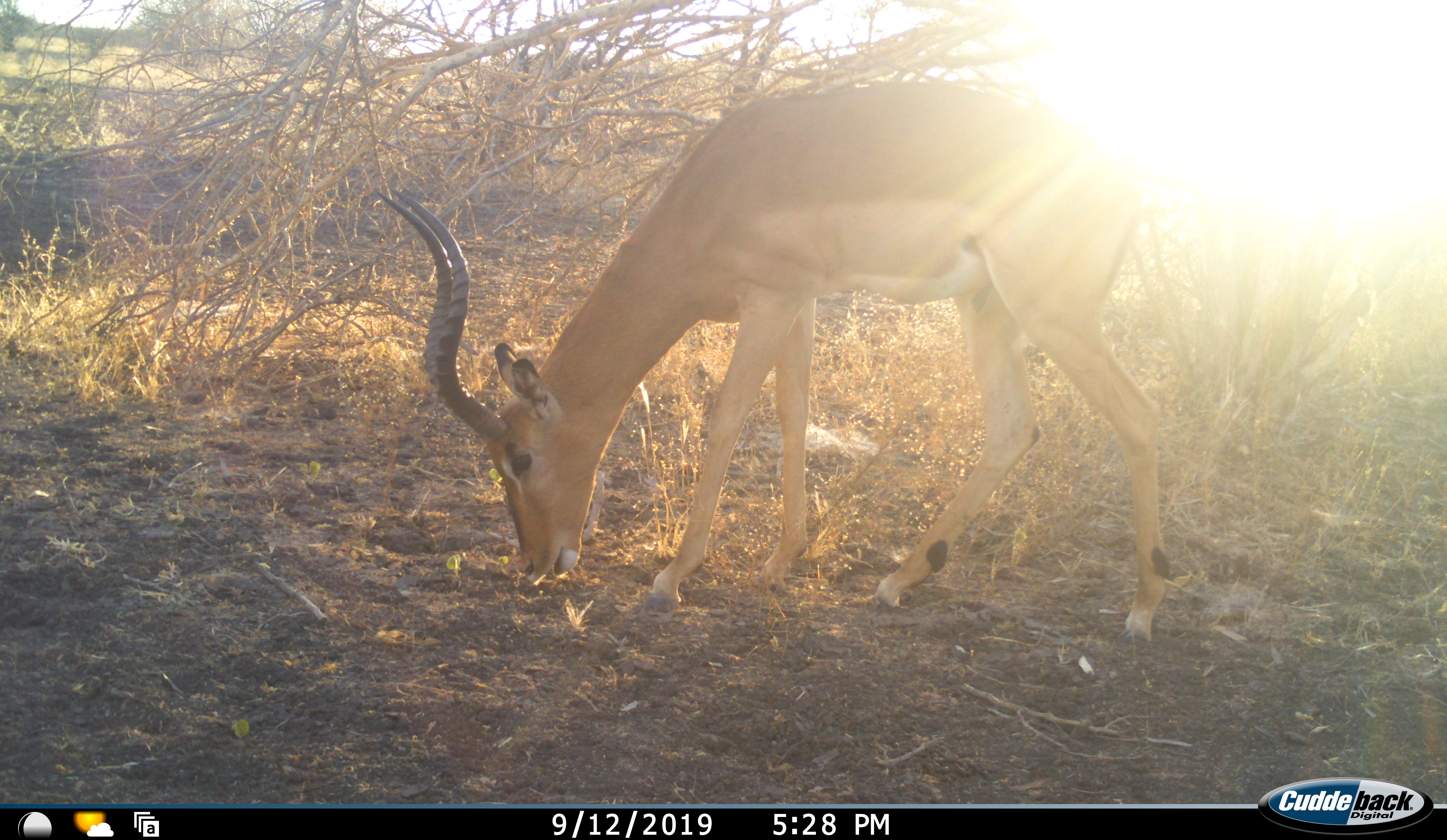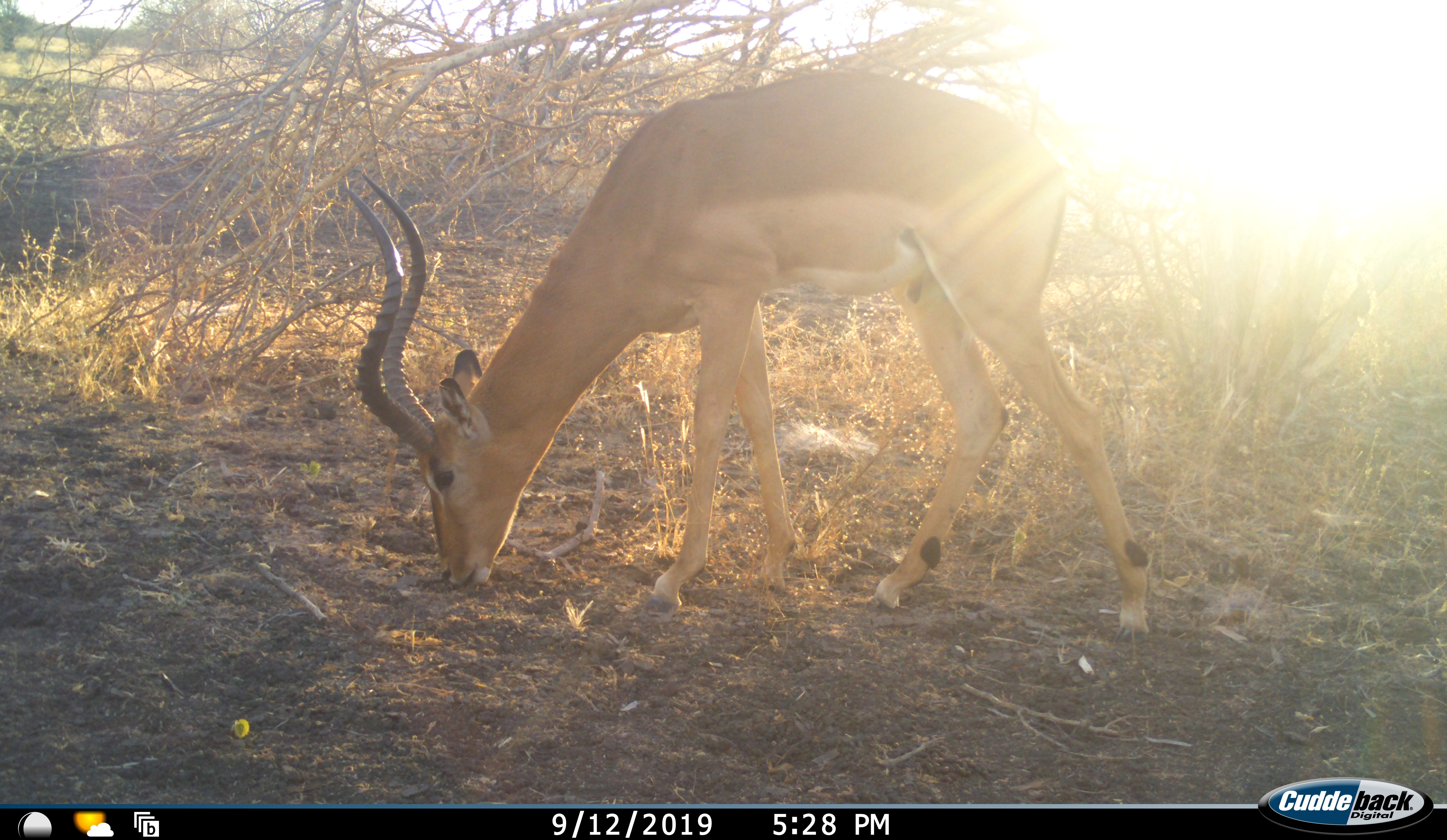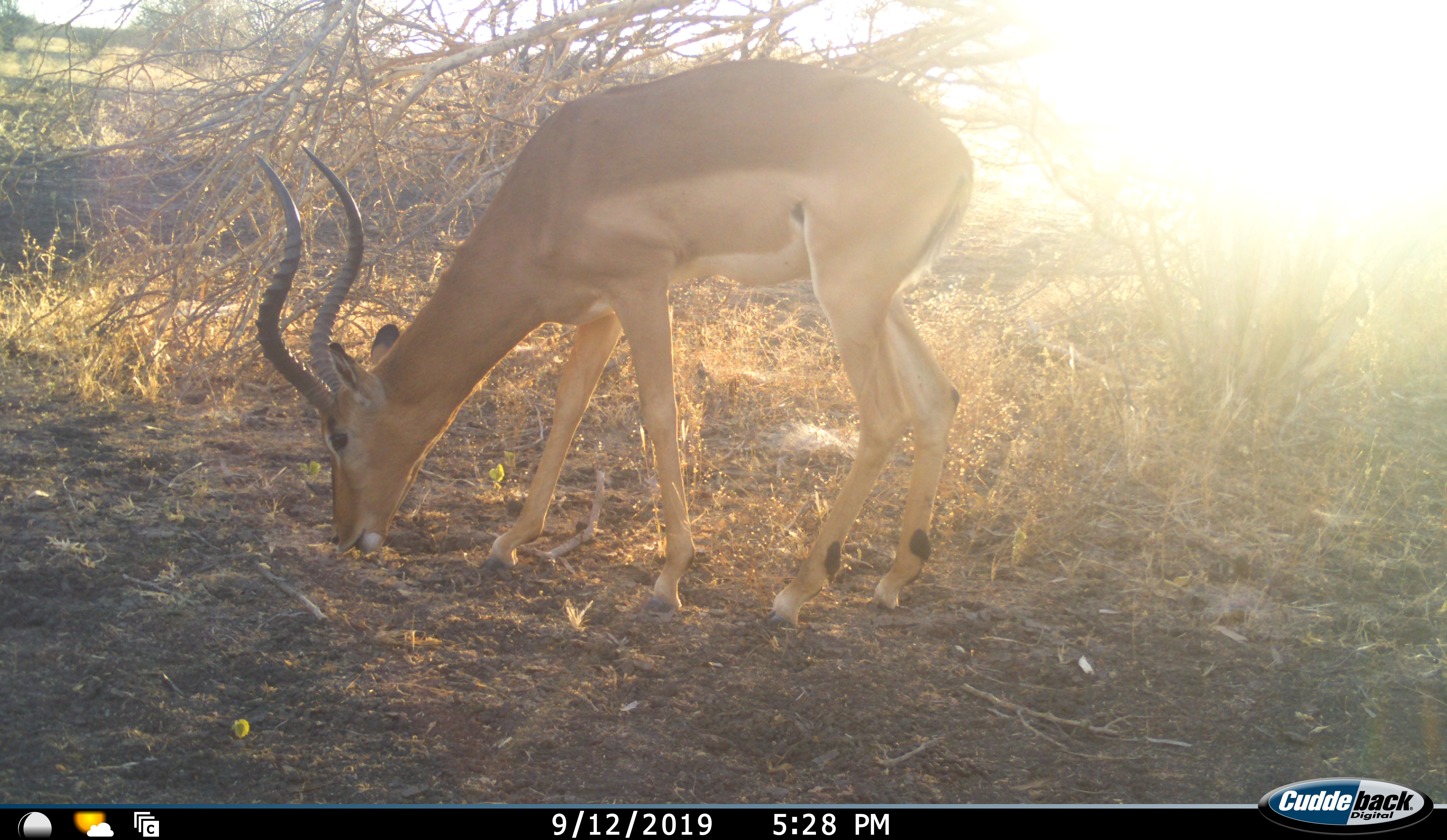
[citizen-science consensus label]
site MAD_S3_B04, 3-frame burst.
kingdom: Animalia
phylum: Chordata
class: Mammalia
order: Artiodactyla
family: Bovidae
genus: Aepyceros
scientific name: Aepyceros melampus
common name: impala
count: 1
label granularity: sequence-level